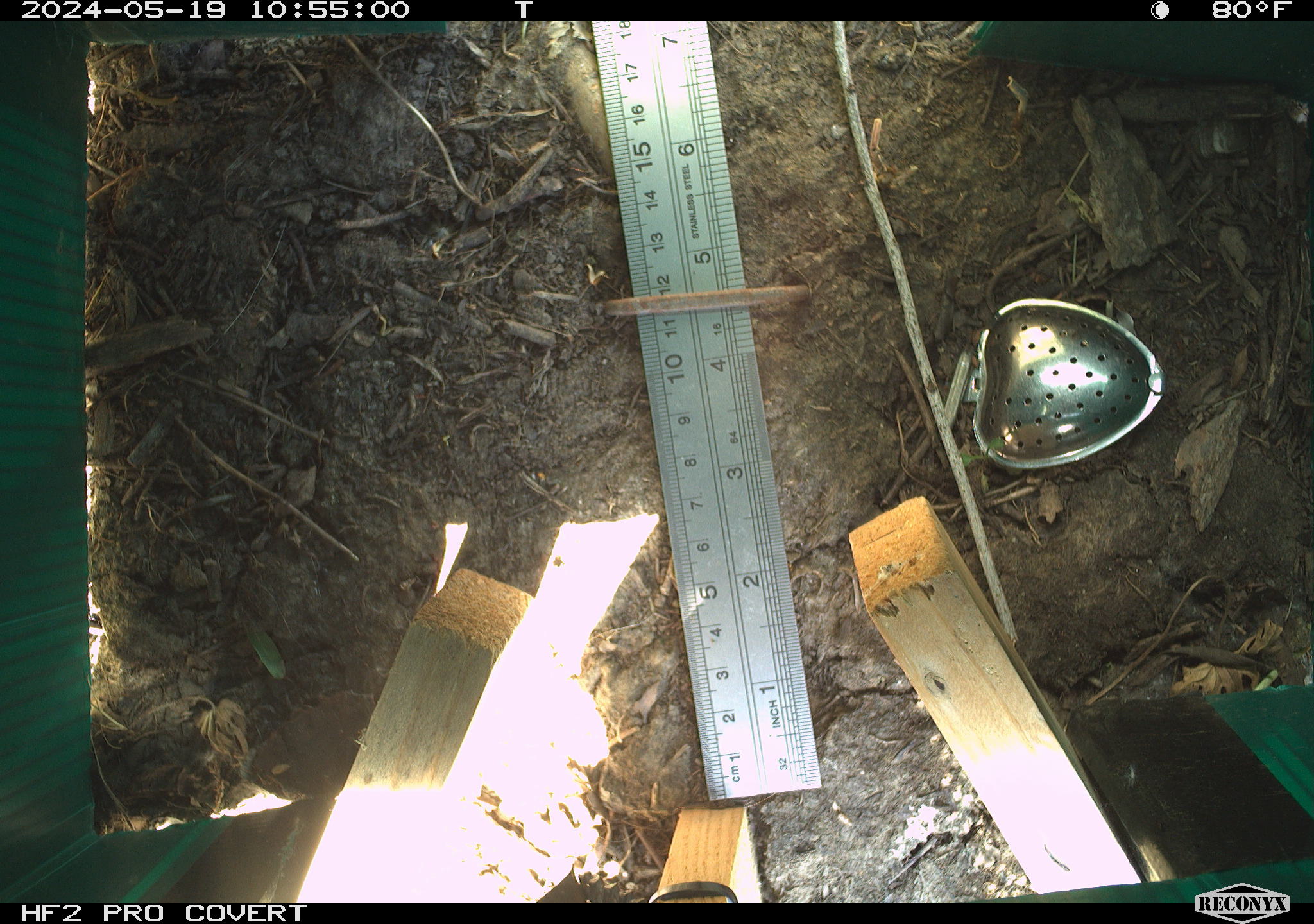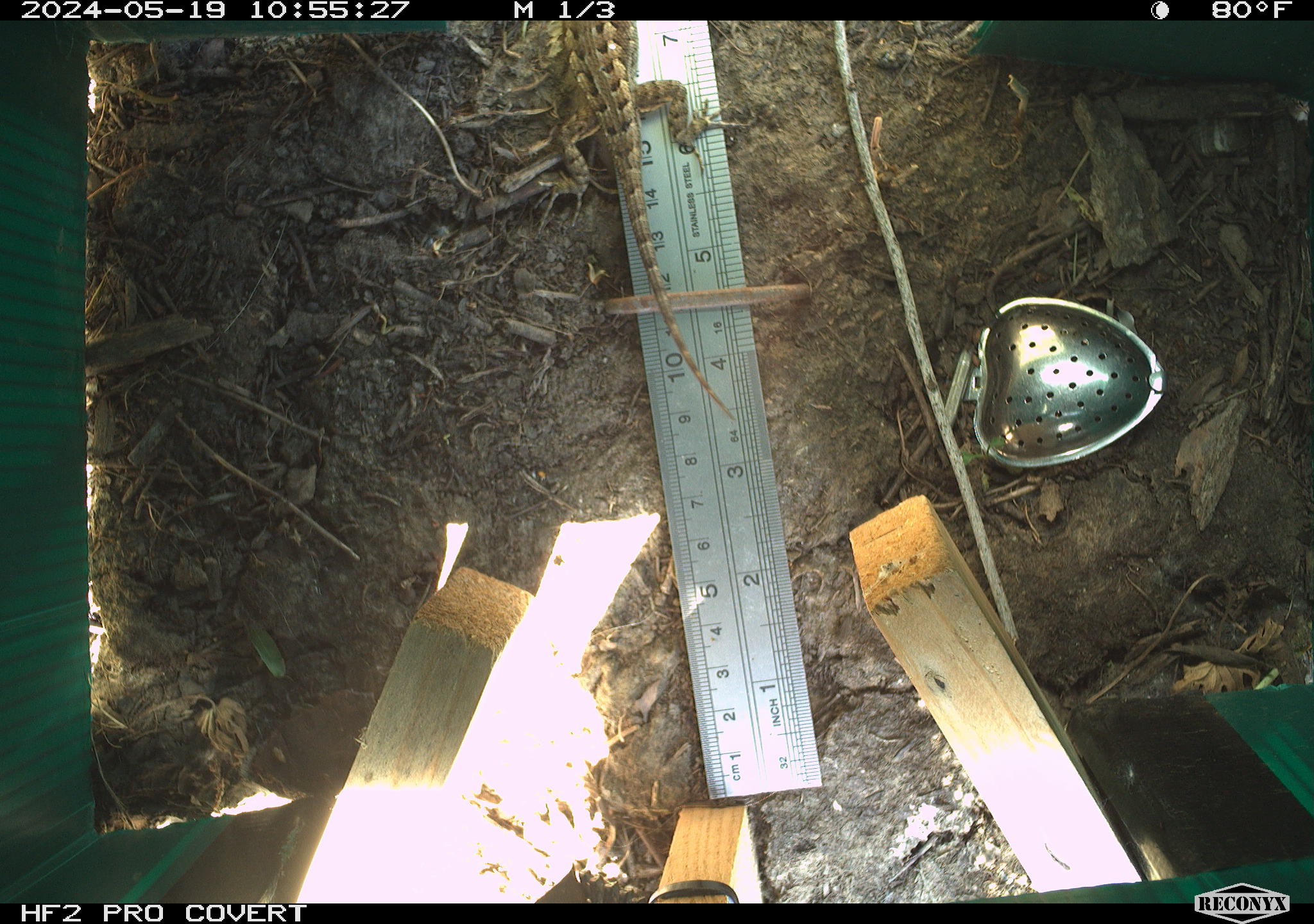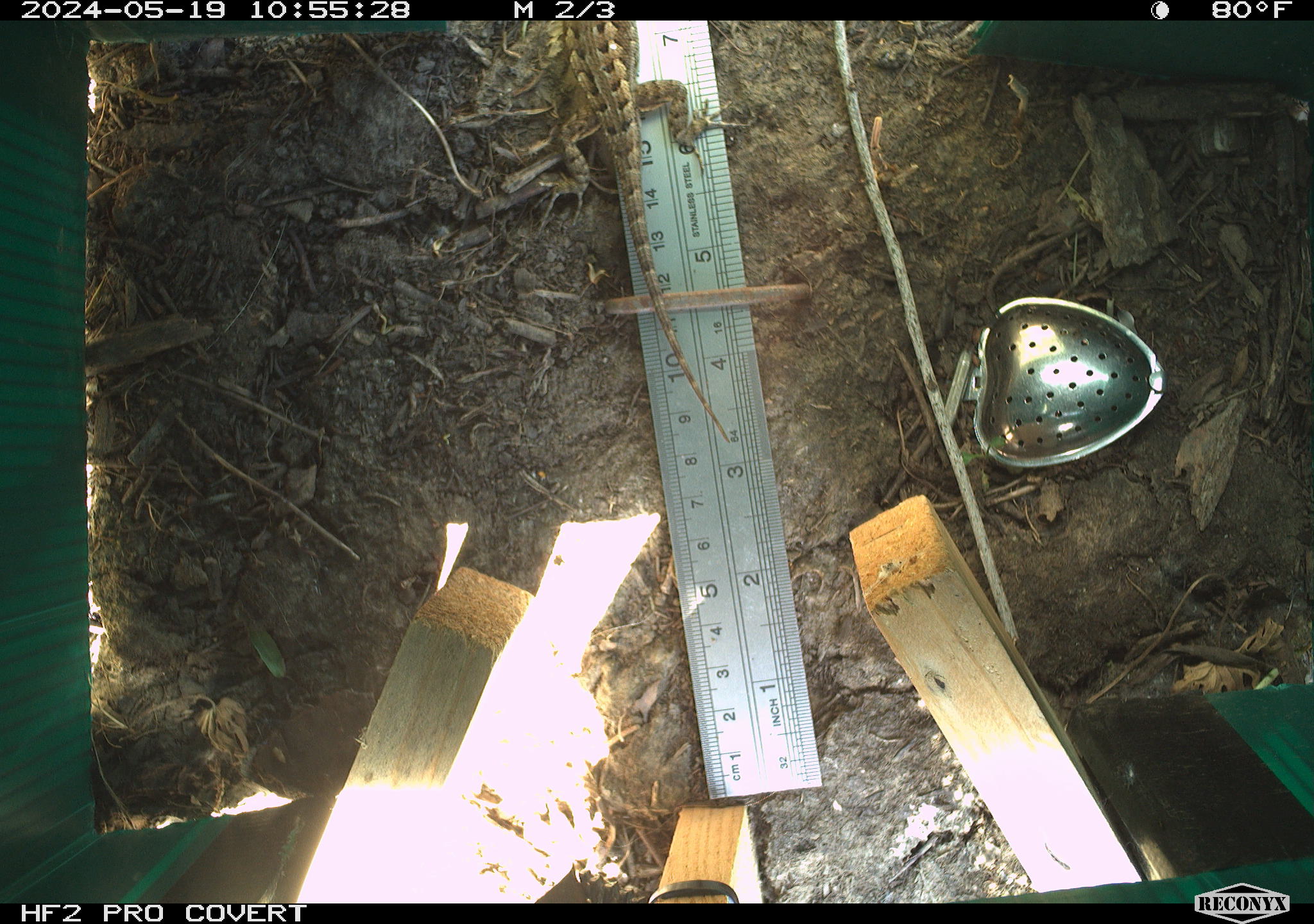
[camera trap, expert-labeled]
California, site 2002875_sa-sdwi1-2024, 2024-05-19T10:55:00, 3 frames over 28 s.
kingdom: Animalia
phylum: Chordata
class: Reptilia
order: Squamata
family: Phrynosomatidae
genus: Sceloporus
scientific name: Sceloporus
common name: spiny lizards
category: sceloporus species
Sceloporus species (spiny lizards) (Sceloporus).